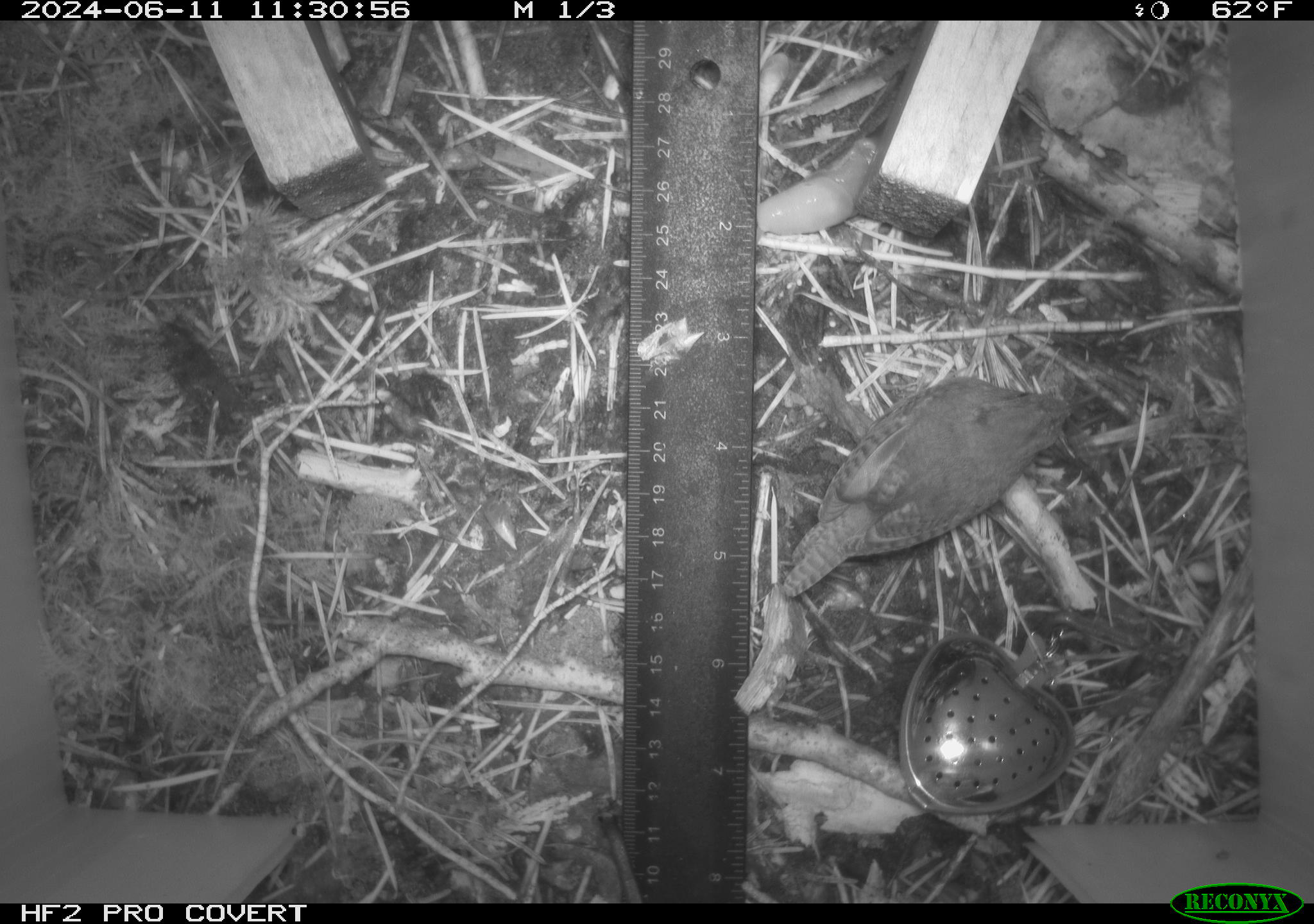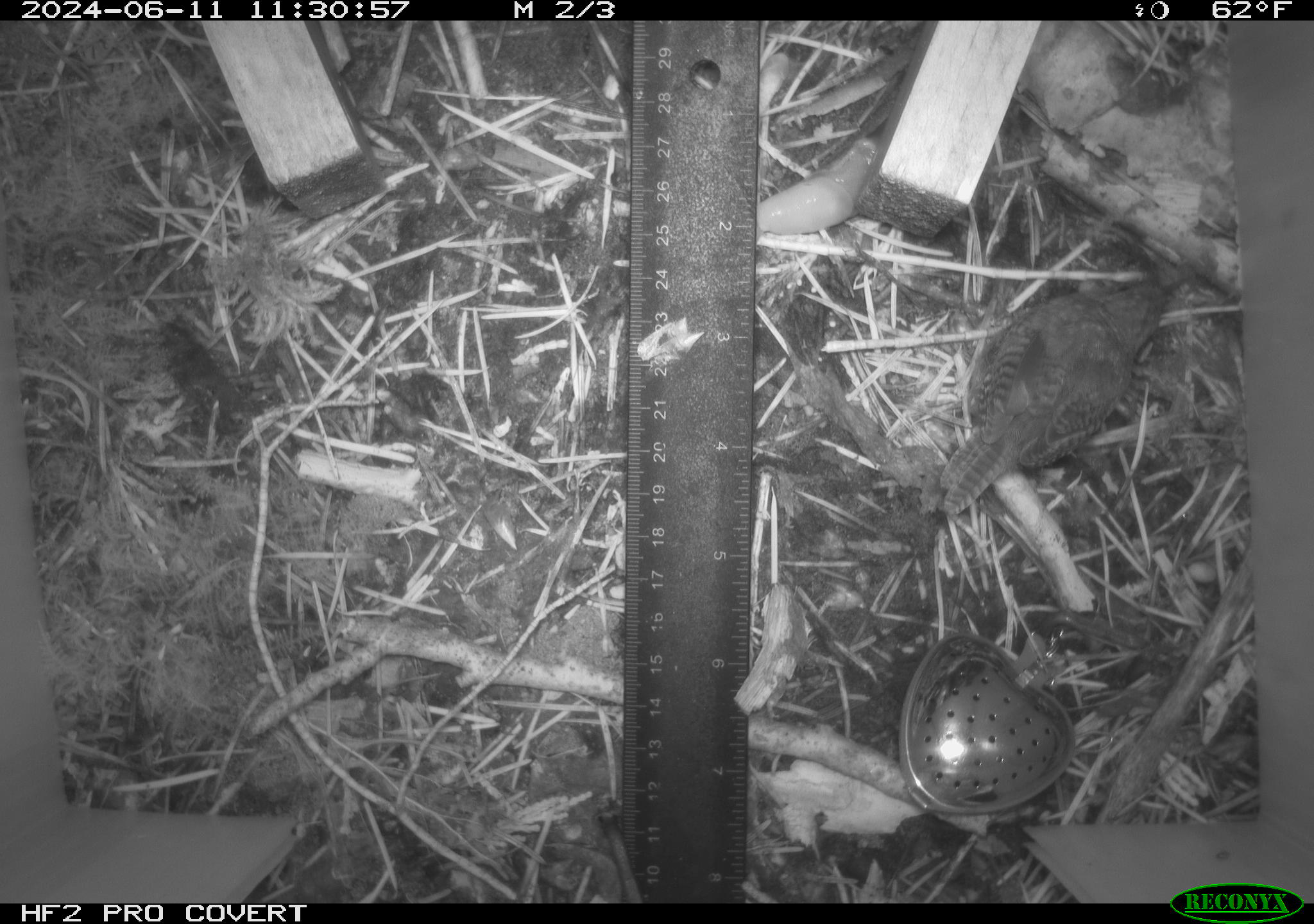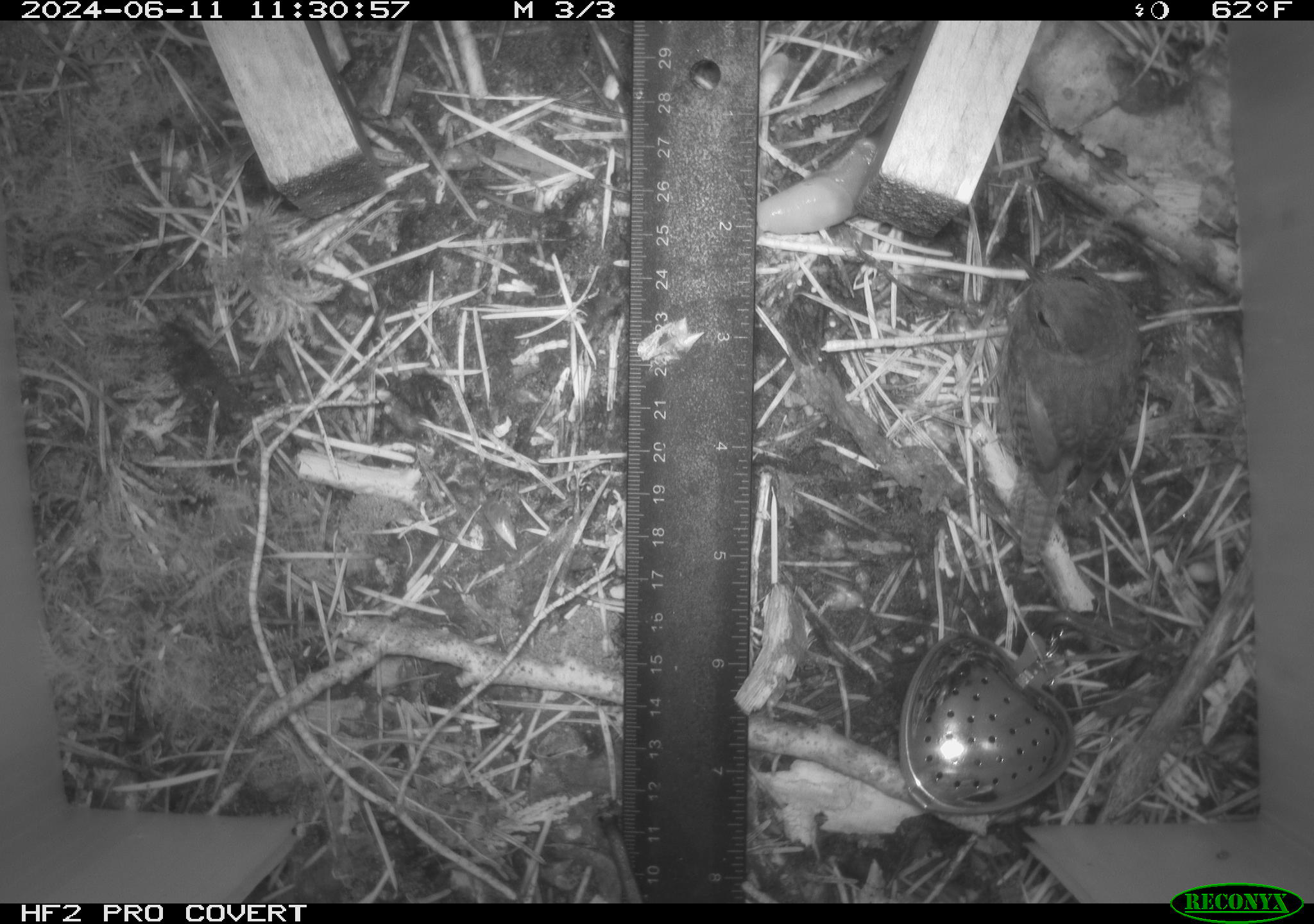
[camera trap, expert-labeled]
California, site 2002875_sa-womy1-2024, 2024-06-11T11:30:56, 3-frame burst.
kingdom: Animalia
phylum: Chordata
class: Aves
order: Passeriformes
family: Troglodytidae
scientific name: Troglodytidae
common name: wren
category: troglodytidae family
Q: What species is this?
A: Troglodytidae family (wren) (Troglodytidae).